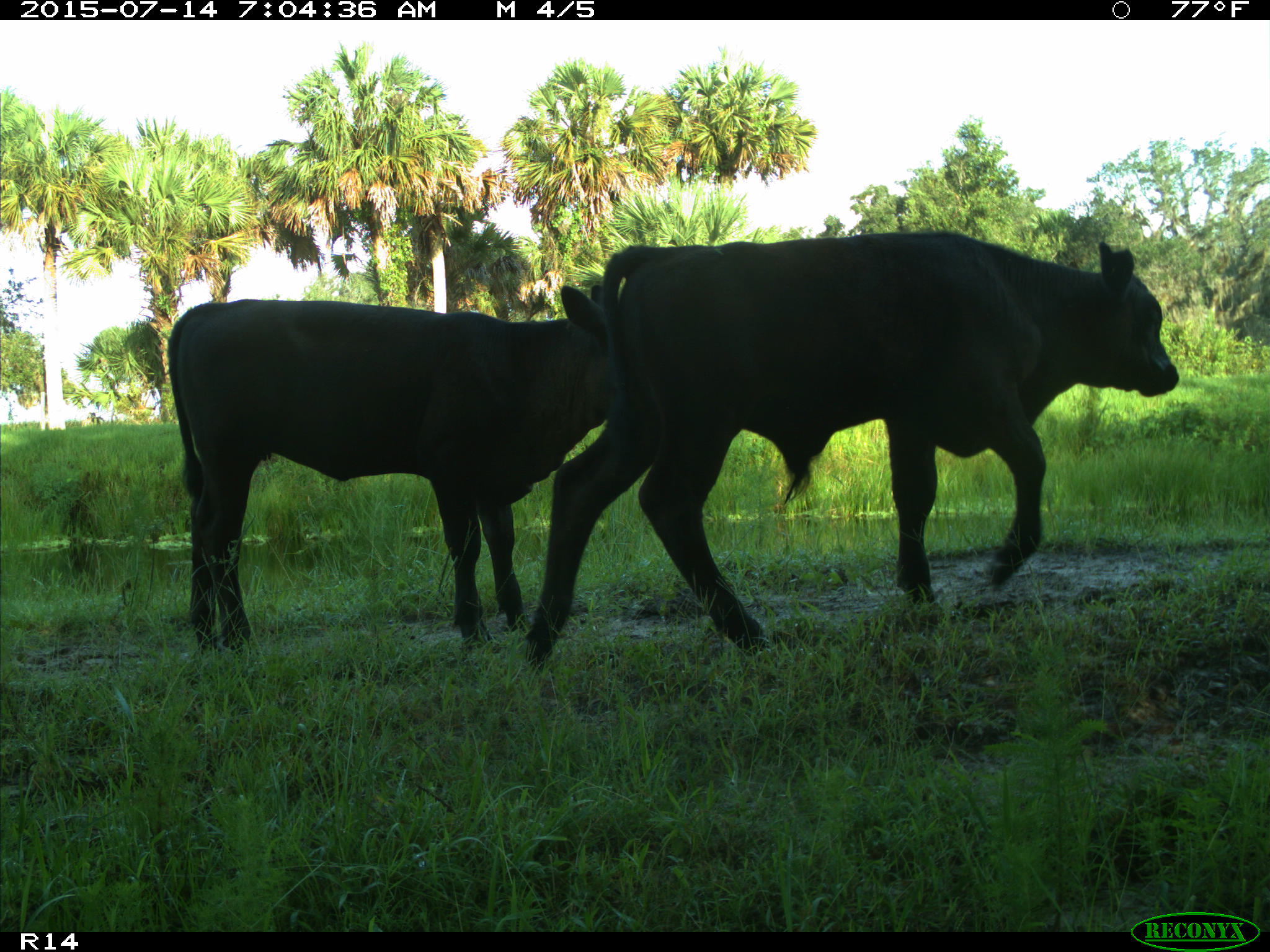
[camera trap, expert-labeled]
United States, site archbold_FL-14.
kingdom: Animalia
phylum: Chordata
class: Mammalia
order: Artiodactyla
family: Bovidae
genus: Bos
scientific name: Bos taurus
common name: domestic cow